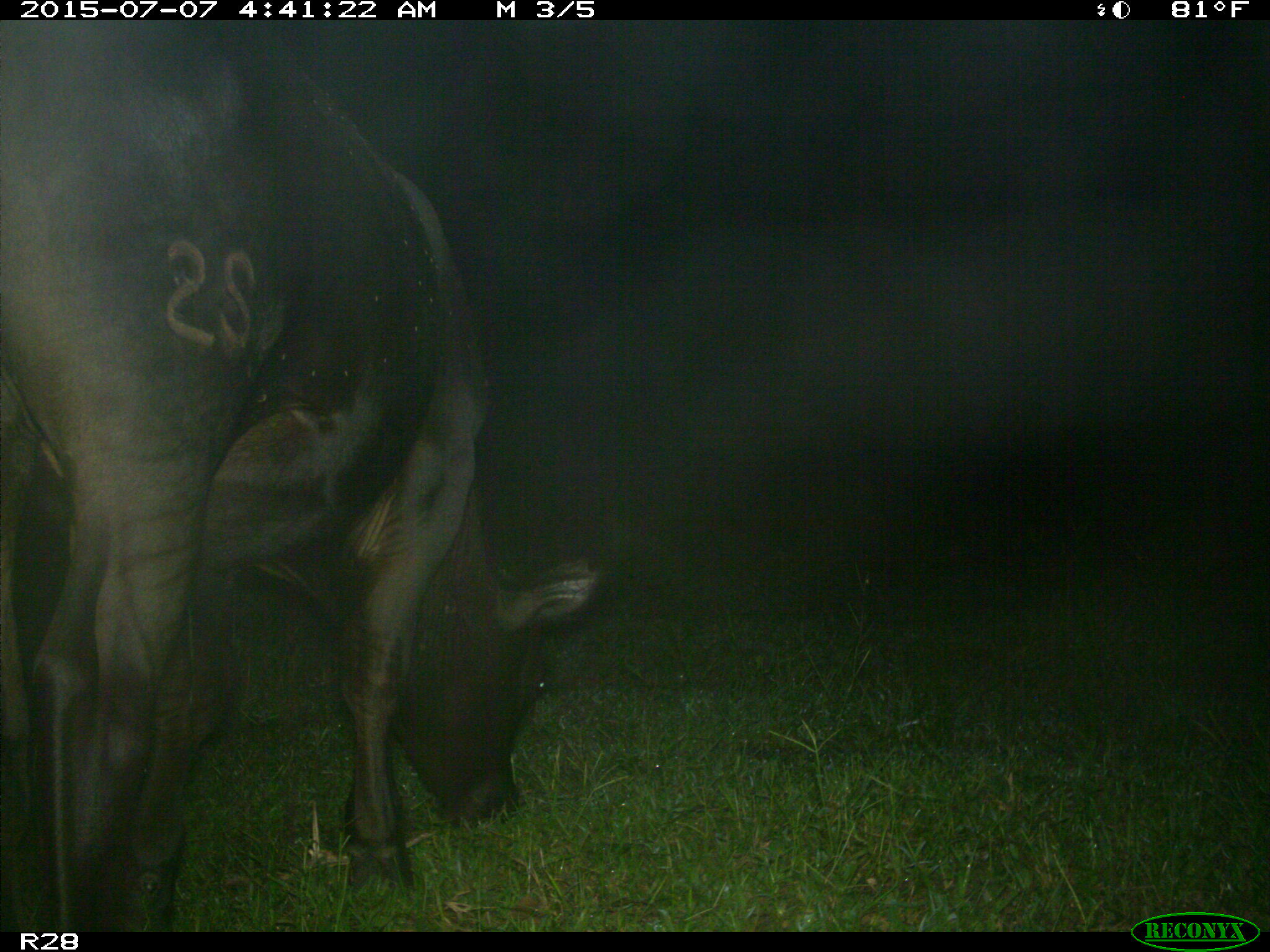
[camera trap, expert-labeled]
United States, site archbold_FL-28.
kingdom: Animalia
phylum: Chordata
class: Mammalia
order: Artiodactyla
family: Bovidae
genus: Bos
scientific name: Bos taurus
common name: domestic cow